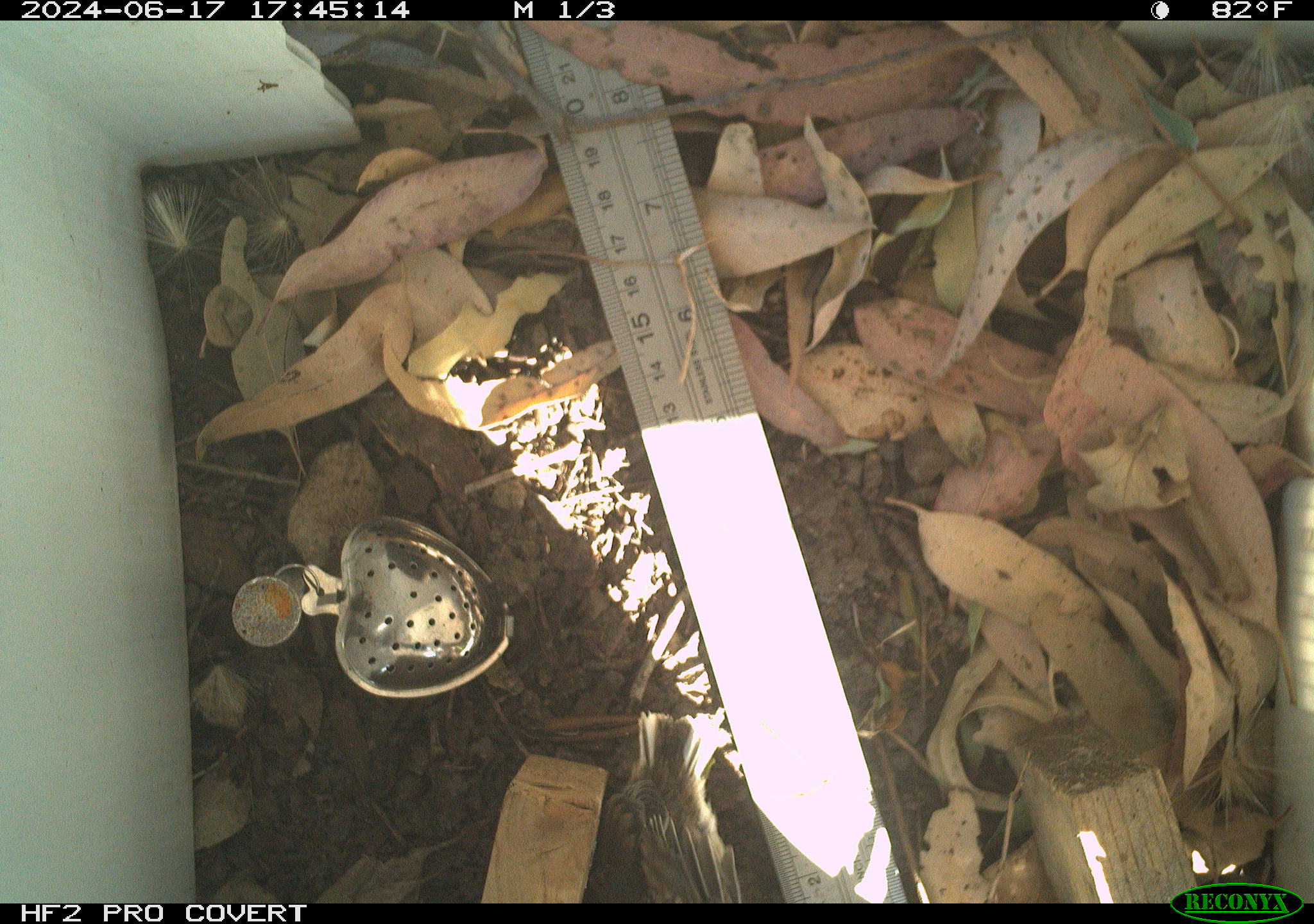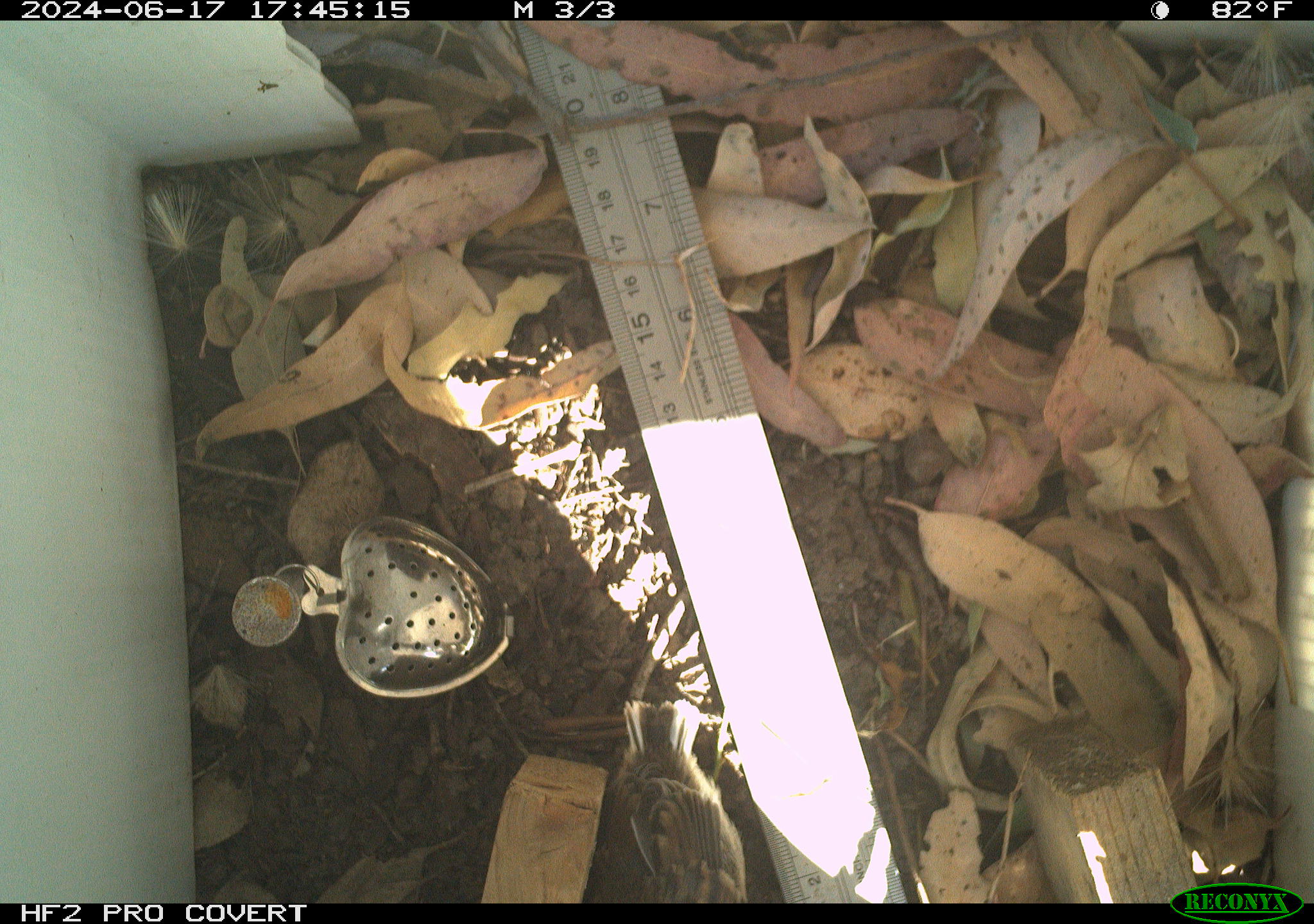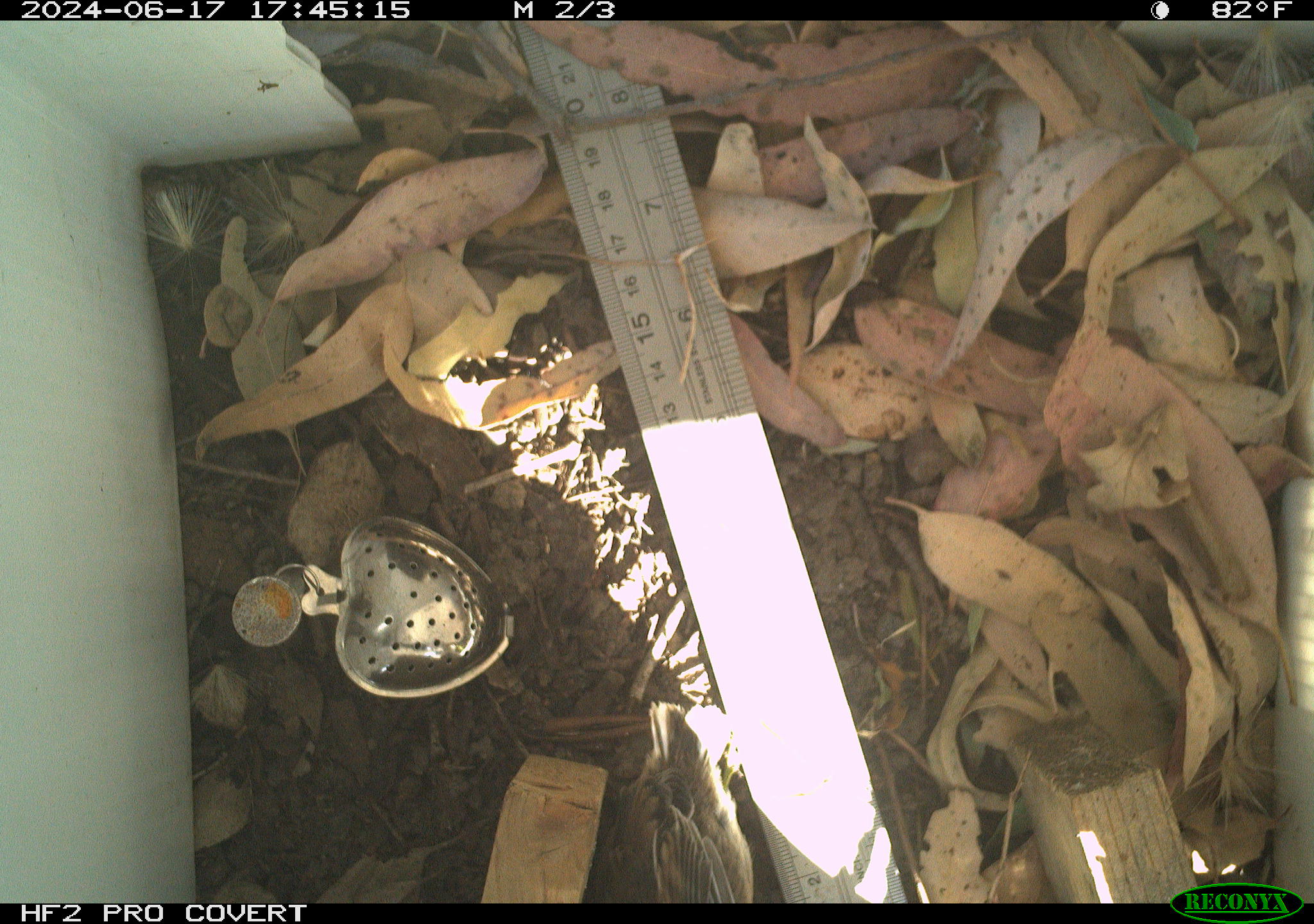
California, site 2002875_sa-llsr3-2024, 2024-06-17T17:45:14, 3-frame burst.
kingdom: Animalia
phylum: Chordata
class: Aves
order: Passeriformes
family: Passerellidae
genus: Junco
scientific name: Junco hyemalis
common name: dark-eyed junco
Dark-eyed junco (Junco hyemalis).